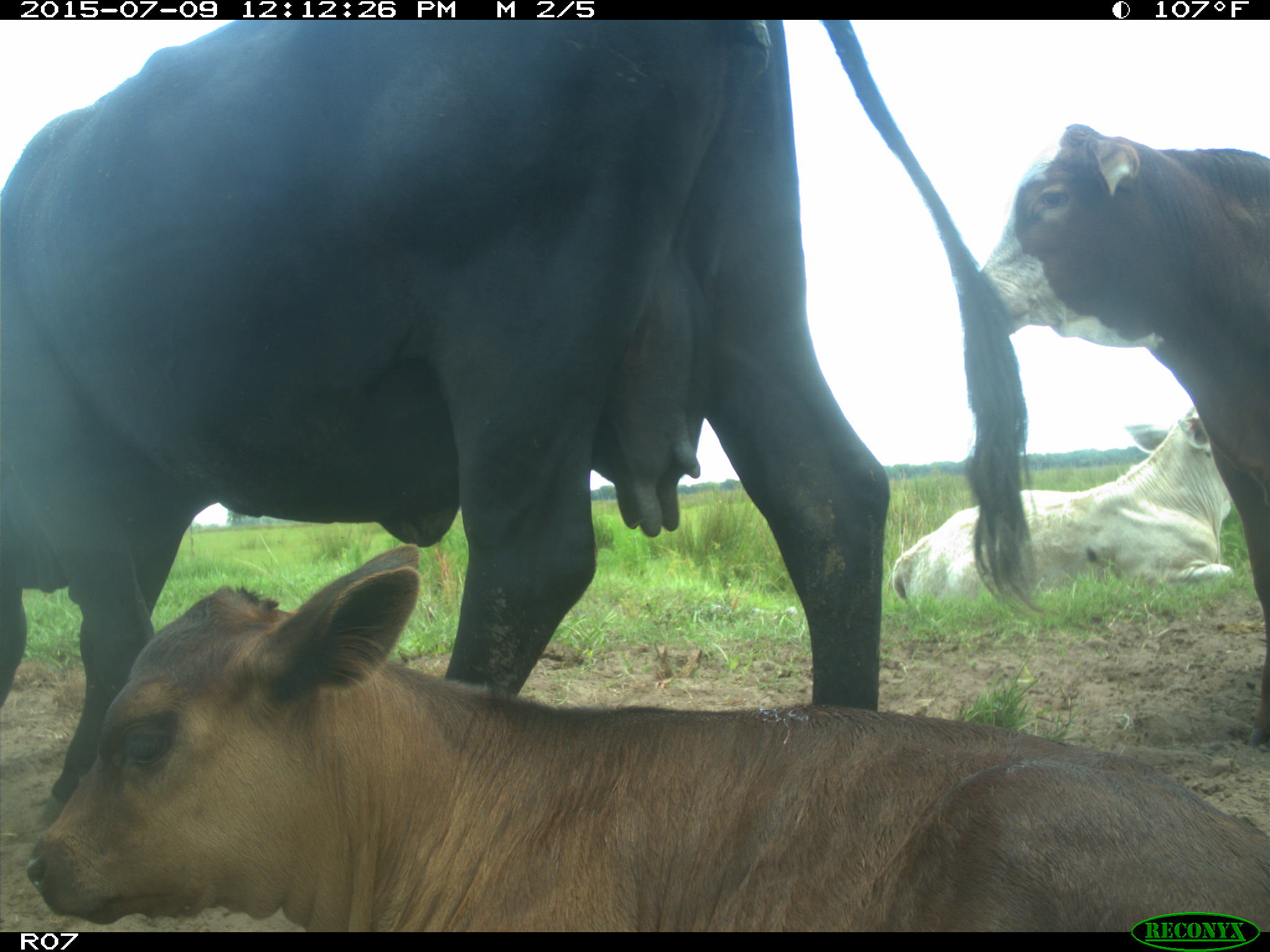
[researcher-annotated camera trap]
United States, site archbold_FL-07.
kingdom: Animalia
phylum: Chordata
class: Mammalia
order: Artiodactyla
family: Bovidae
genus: Bos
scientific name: Bos taurus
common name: domestic cow